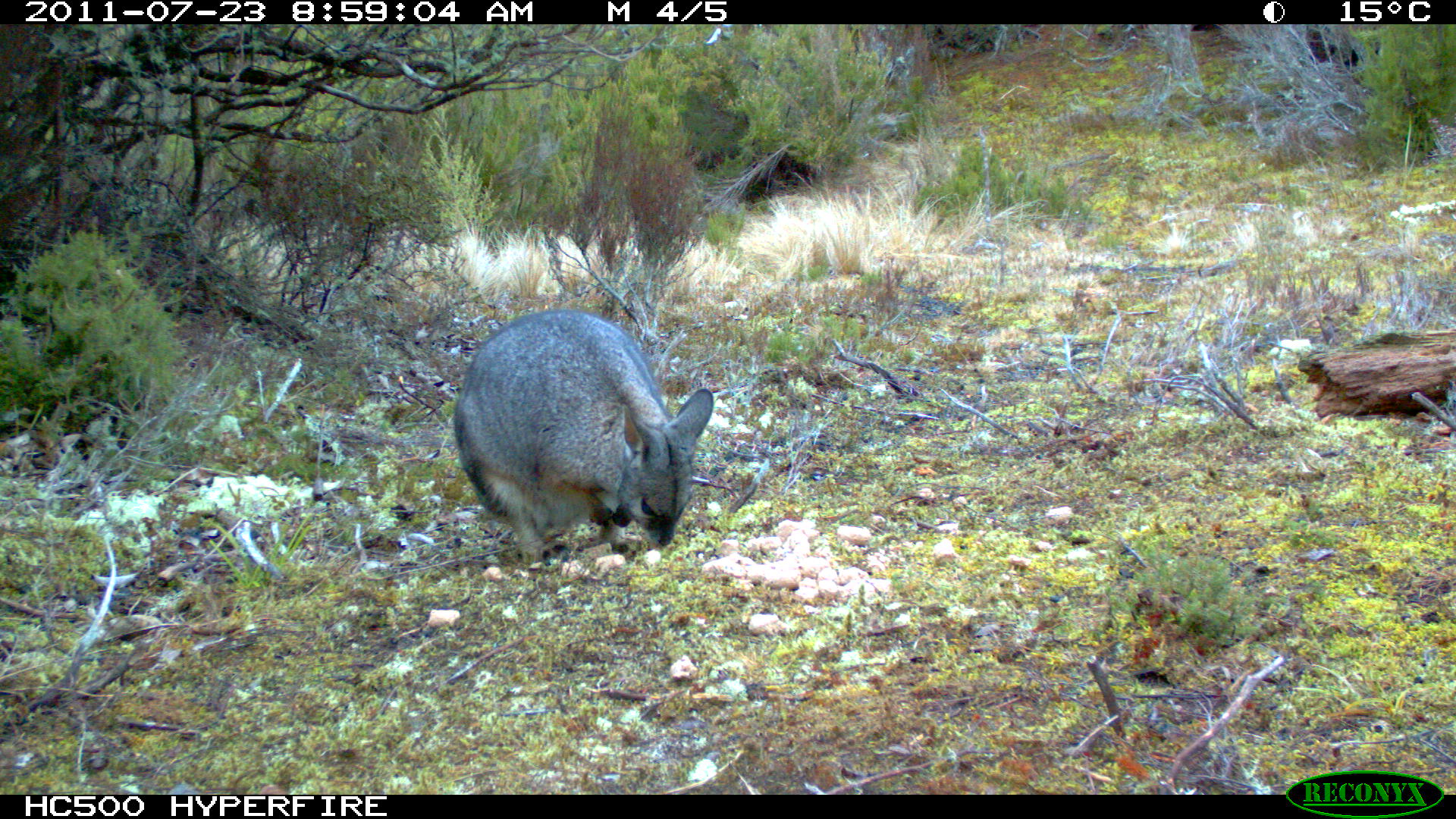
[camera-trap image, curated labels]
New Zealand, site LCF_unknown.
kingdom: Animalia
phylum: Chordata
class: Mammalia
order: Diprotodontia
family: Macropodidae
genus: Notamacropus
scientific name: Notamacropus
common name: wallaby